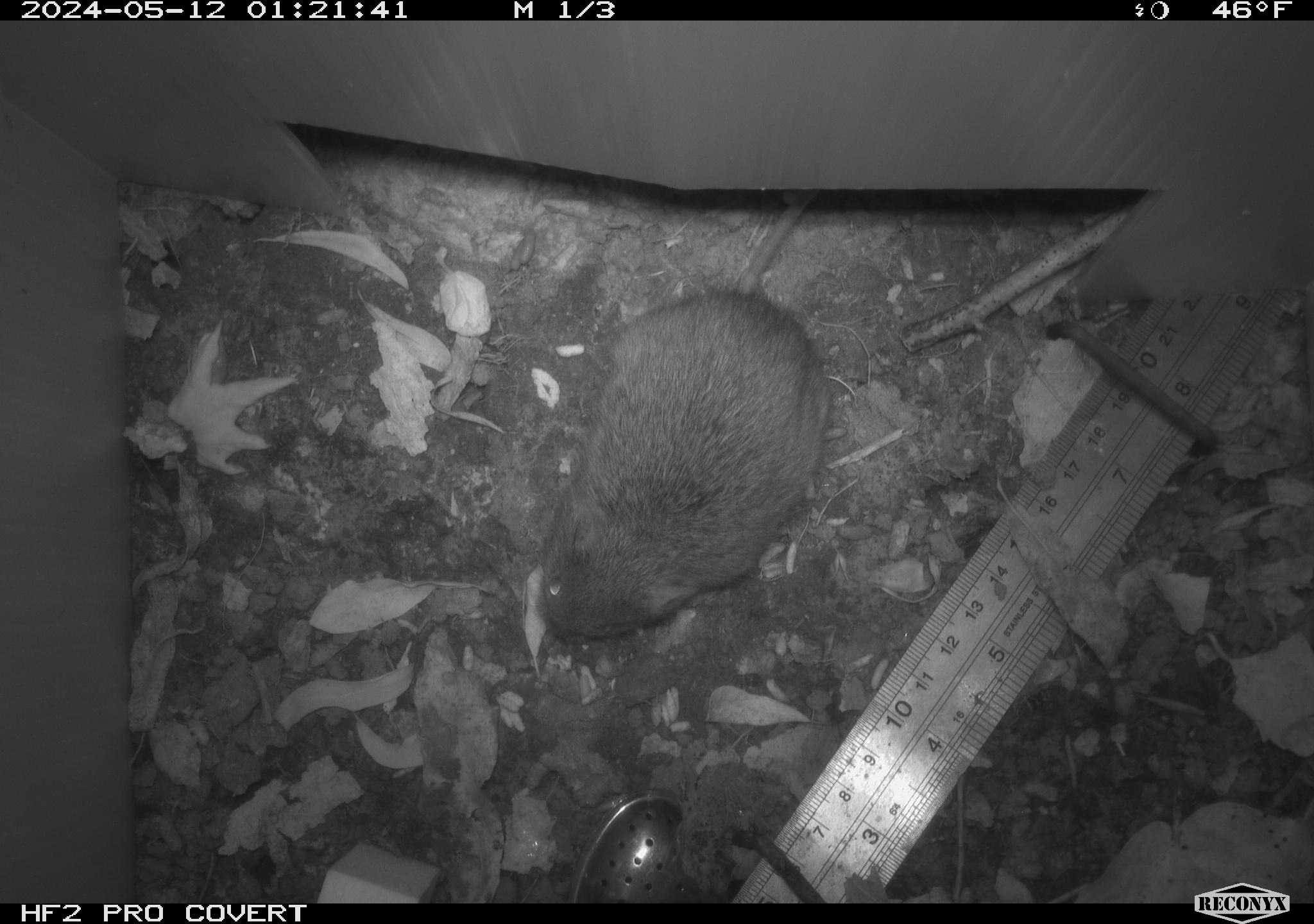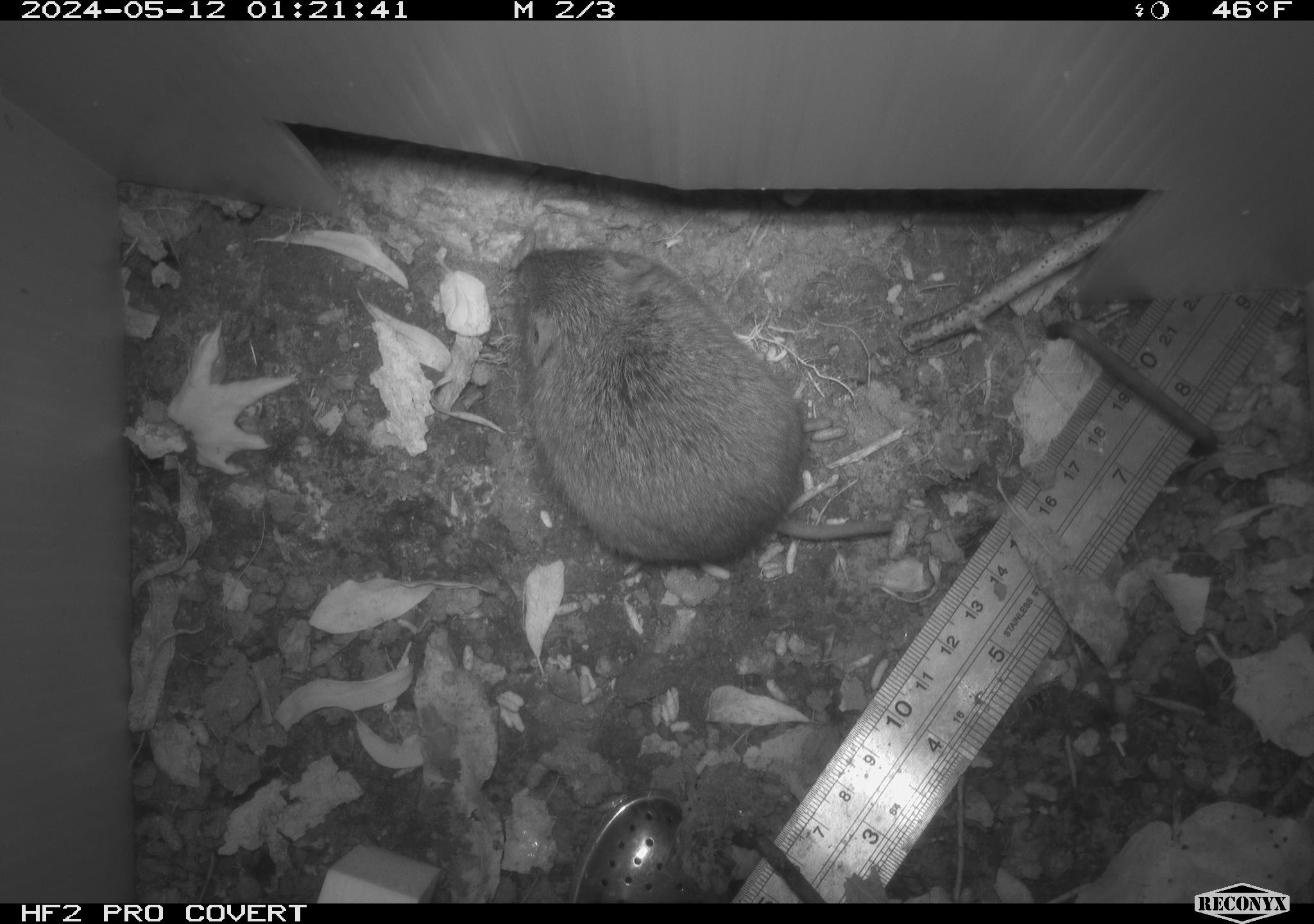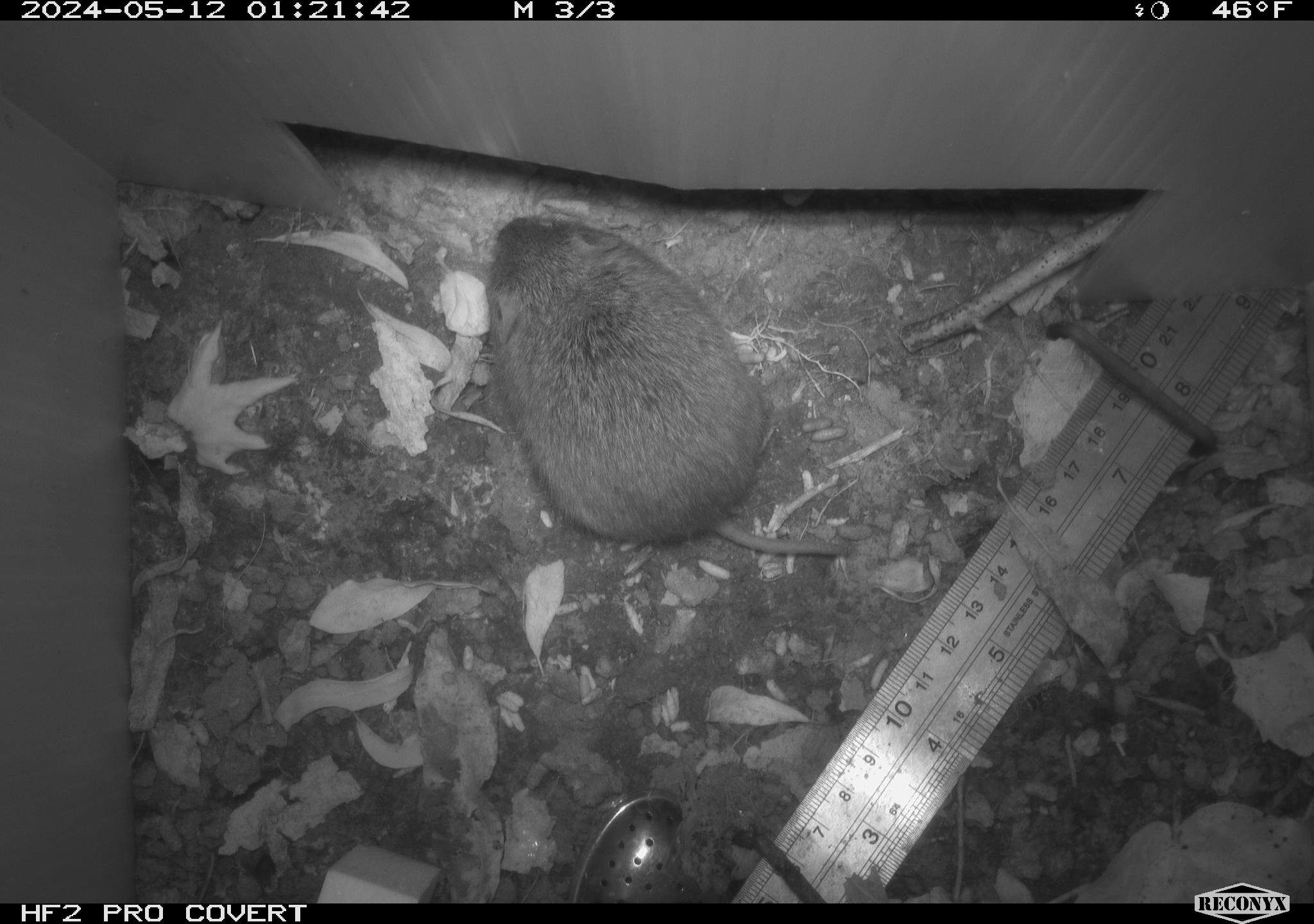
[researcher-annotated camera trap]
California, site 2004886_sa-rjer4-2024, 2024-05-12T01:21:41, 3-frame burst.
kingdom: Animalia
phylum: Chordata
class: Mammalia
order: Rodentia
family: Cricetidae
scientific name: Arvicolinae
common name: voles, lemmings, and muskrats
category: arvicolinae subfamily